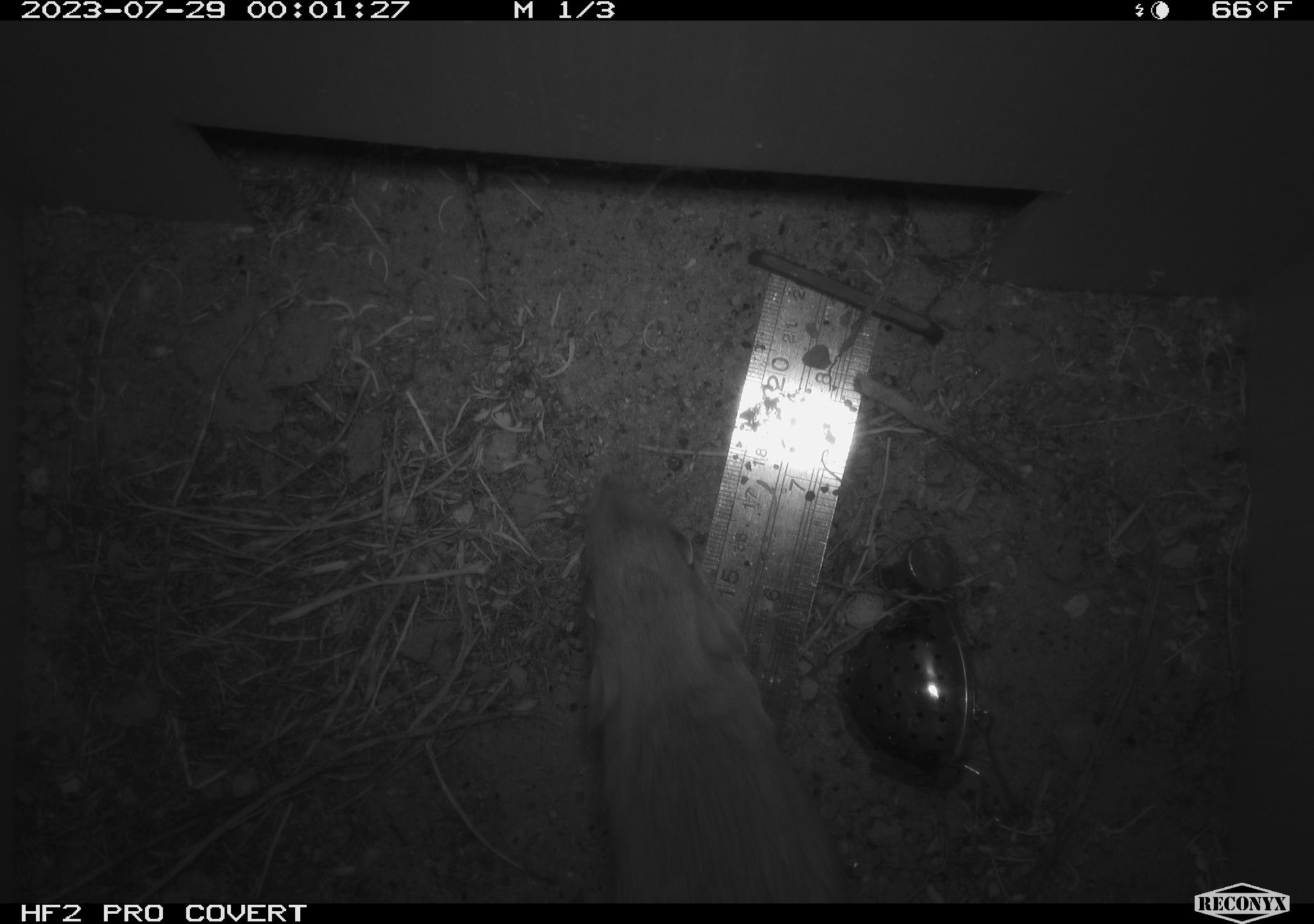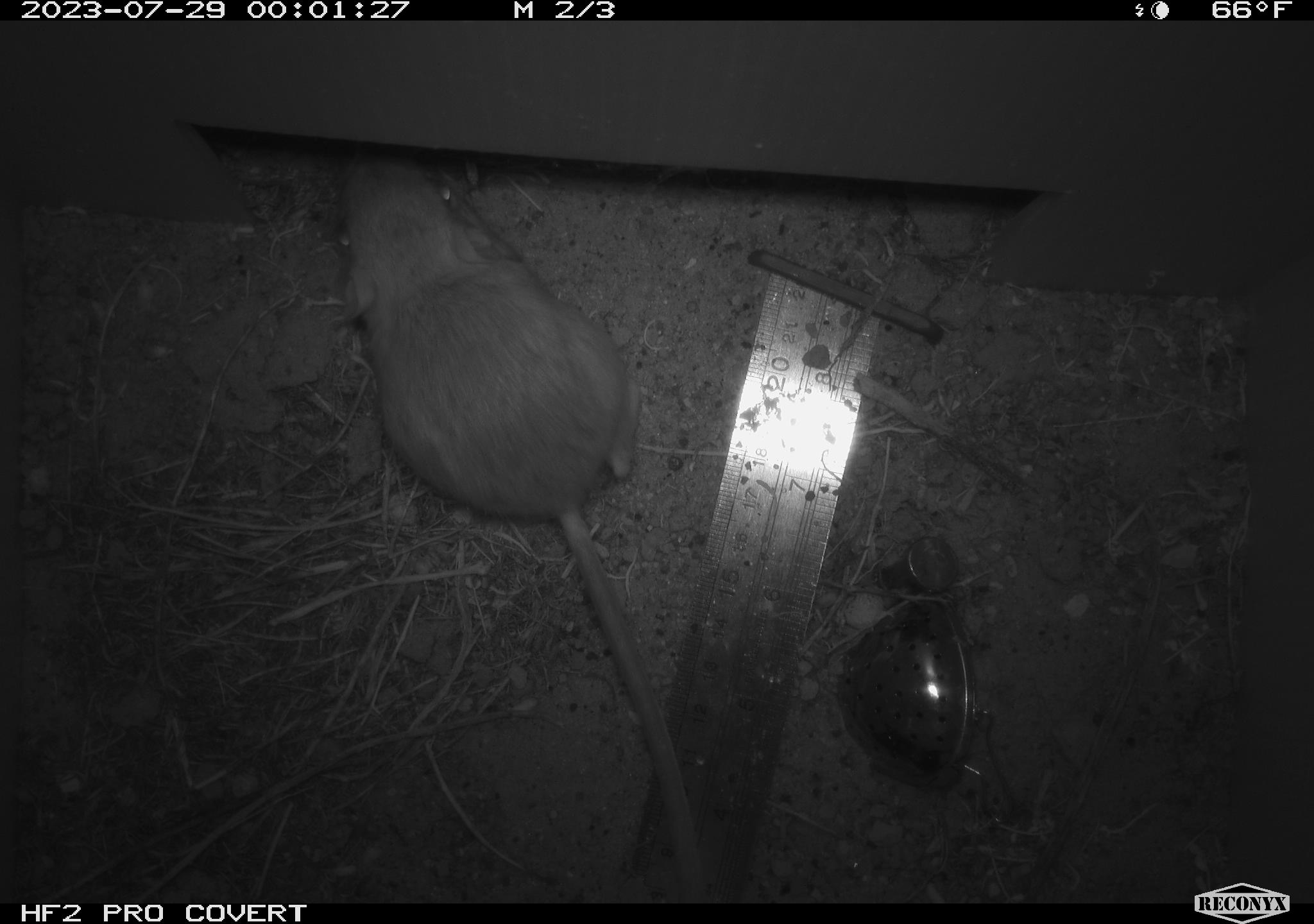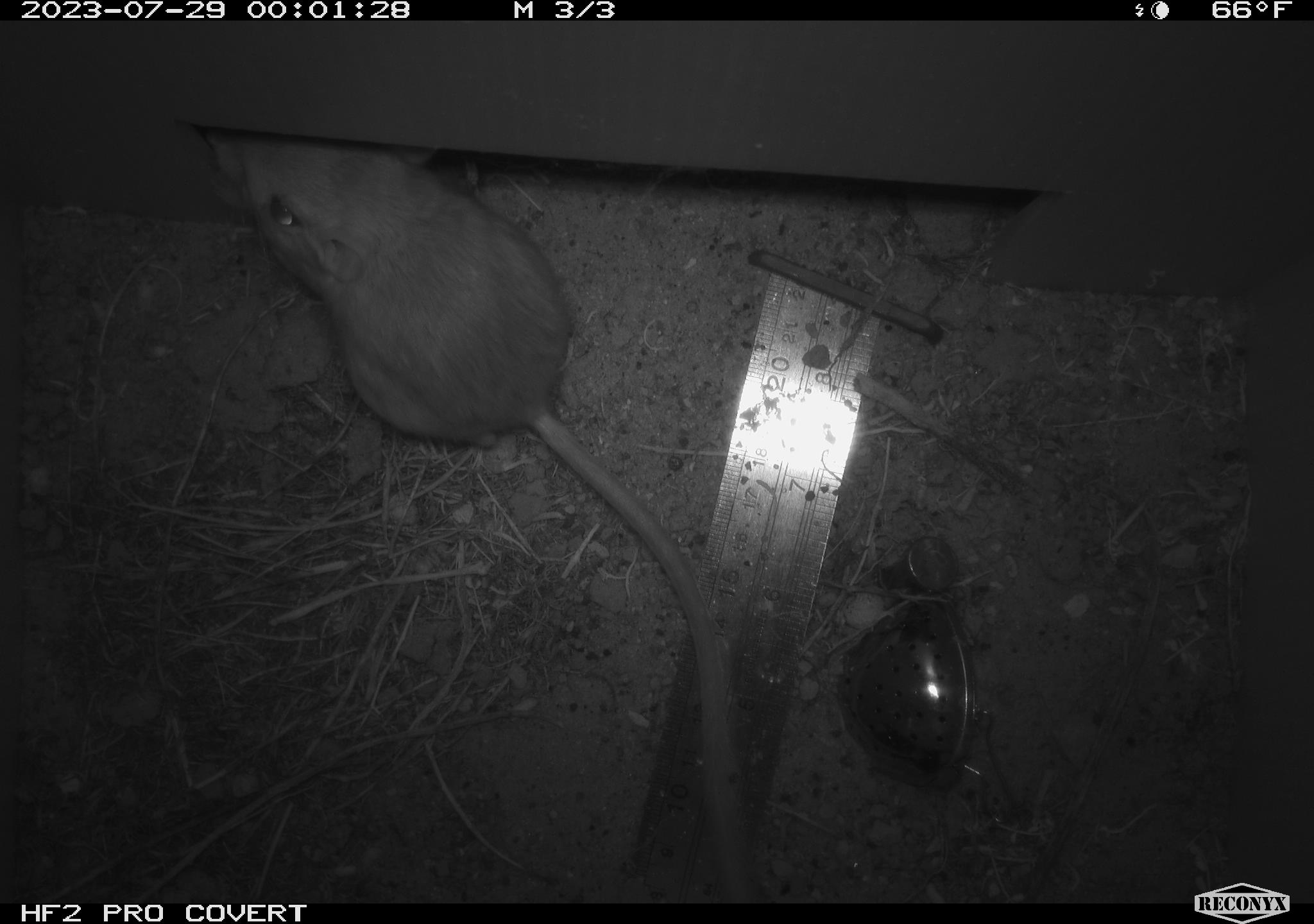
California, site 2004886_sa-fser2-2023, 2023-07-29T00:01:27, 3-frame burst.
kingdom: Animalia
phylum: Chordata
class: Mammalia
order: Rodentia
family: Heteromyidae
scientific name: Heteromyidae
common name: kangaroo rats and pocket mice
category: heteromyidae family